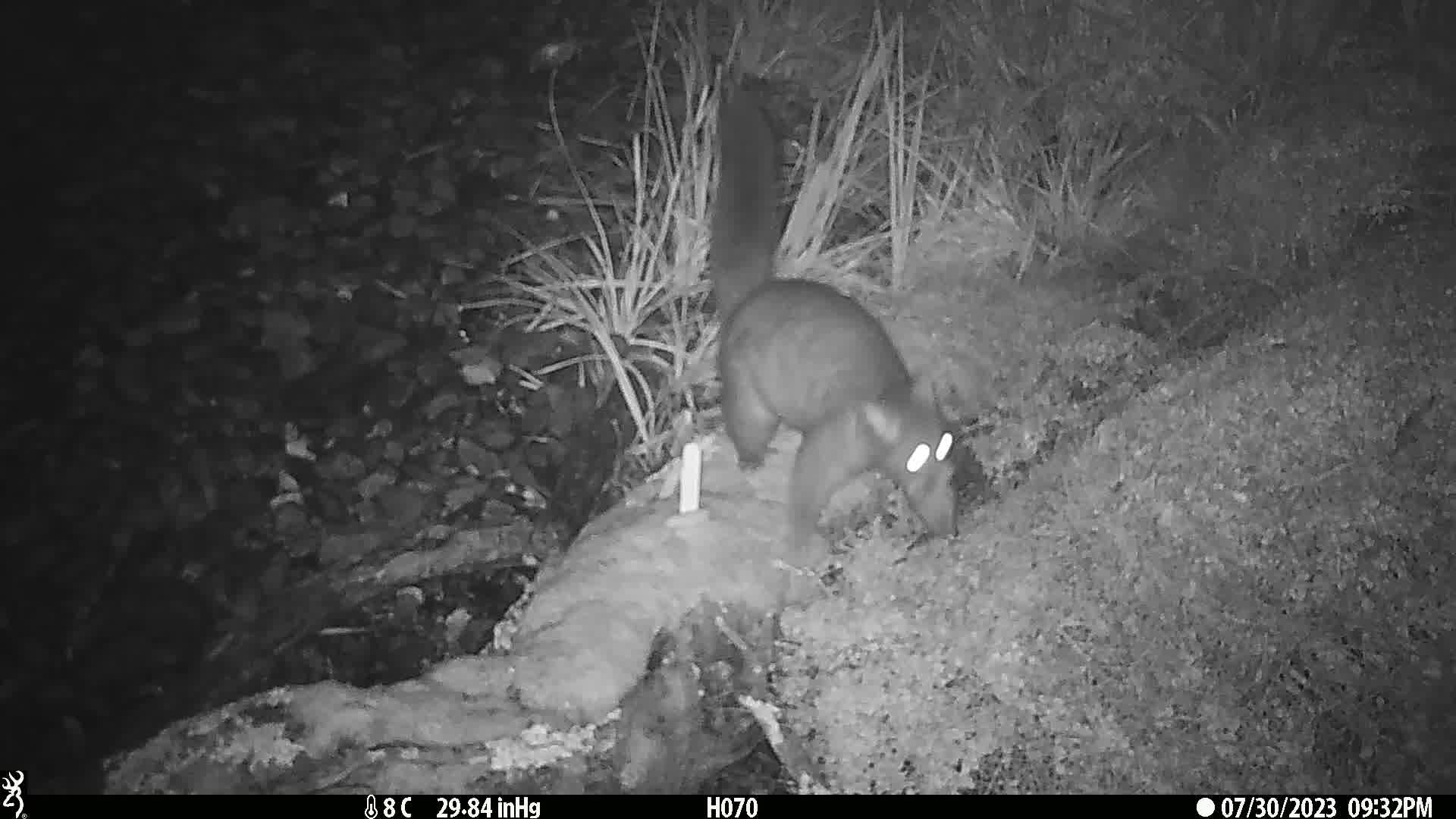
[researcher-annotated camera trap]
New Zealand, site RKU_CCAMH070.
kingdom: Animalia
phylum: Chordata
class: Mammalia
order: Diprotodontia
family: Phalangeridae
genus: Trichosurus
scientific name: Trichosurus vulpecula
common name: common brushtail possum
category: possum